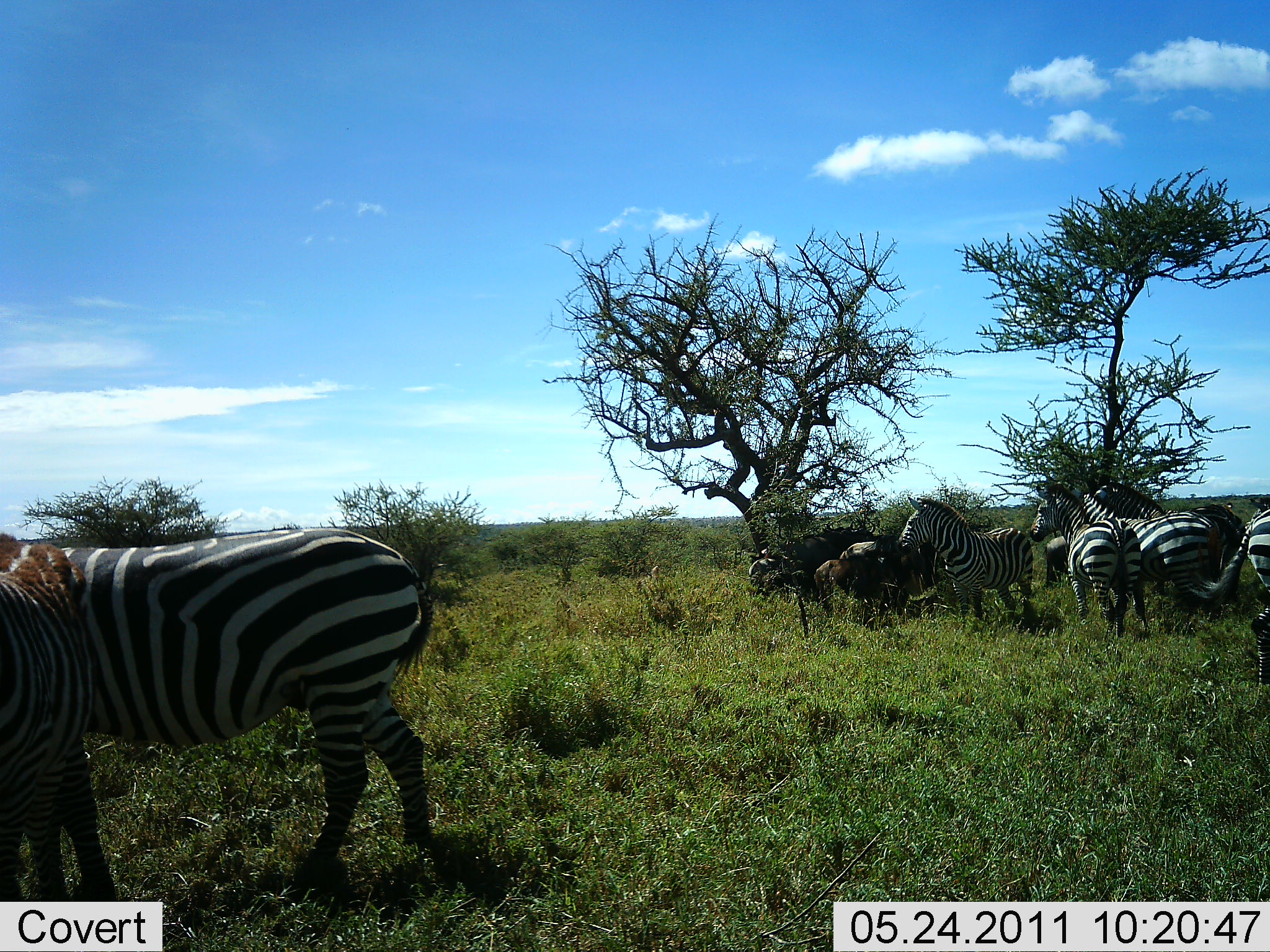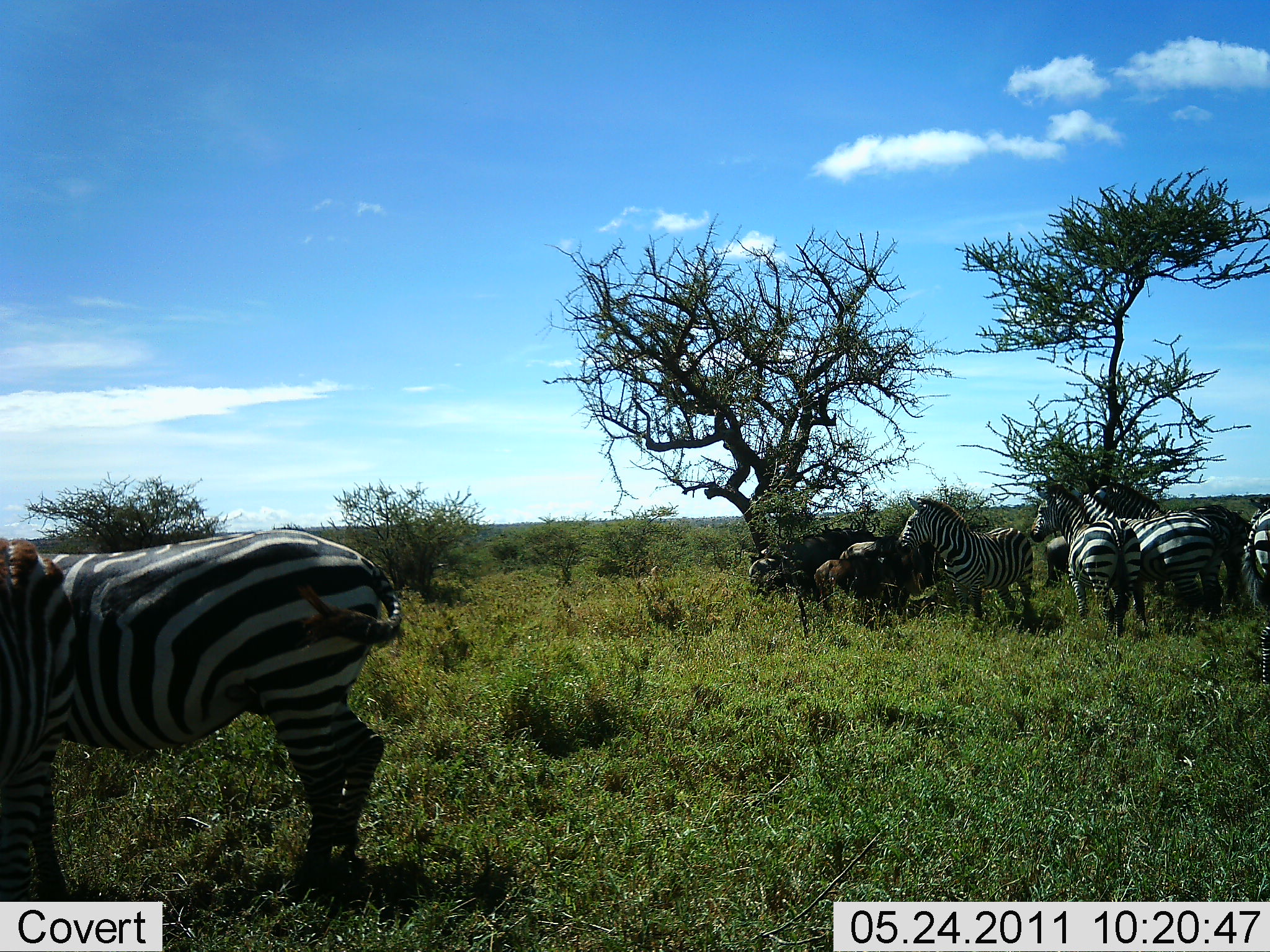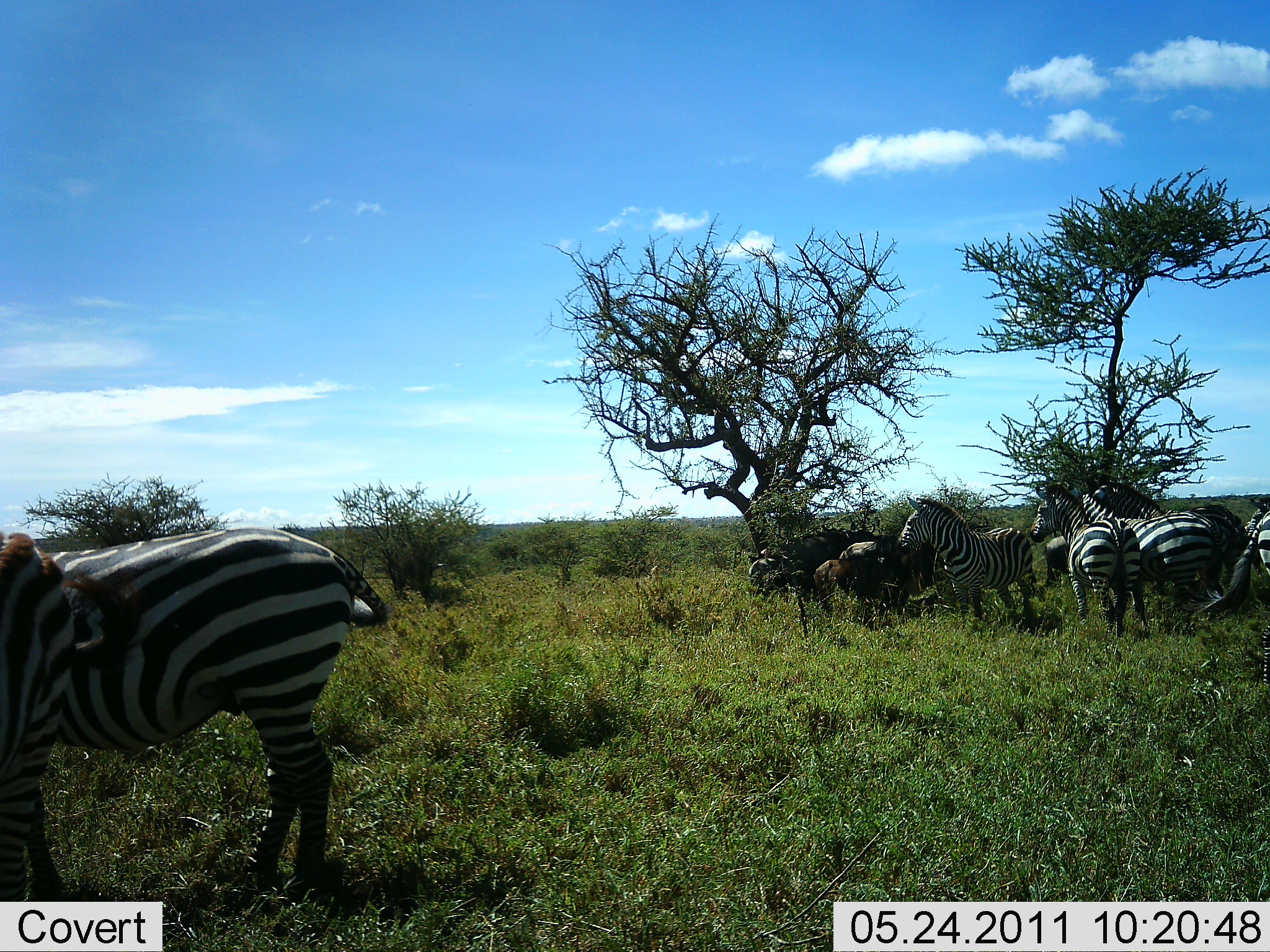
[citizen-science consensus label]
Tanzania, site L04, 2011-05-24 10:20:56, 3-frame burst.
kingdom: Animalia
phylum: Chordata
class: Mammalia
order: Perissodactyla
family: Equidae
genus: Equus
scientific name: Equus quagga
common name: plains zebra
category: zebra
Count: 7.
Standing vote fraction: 90%.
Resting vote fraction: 15%.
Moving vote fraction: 0%.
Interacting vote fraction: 15%.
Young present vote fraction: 5%.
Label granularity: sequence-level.